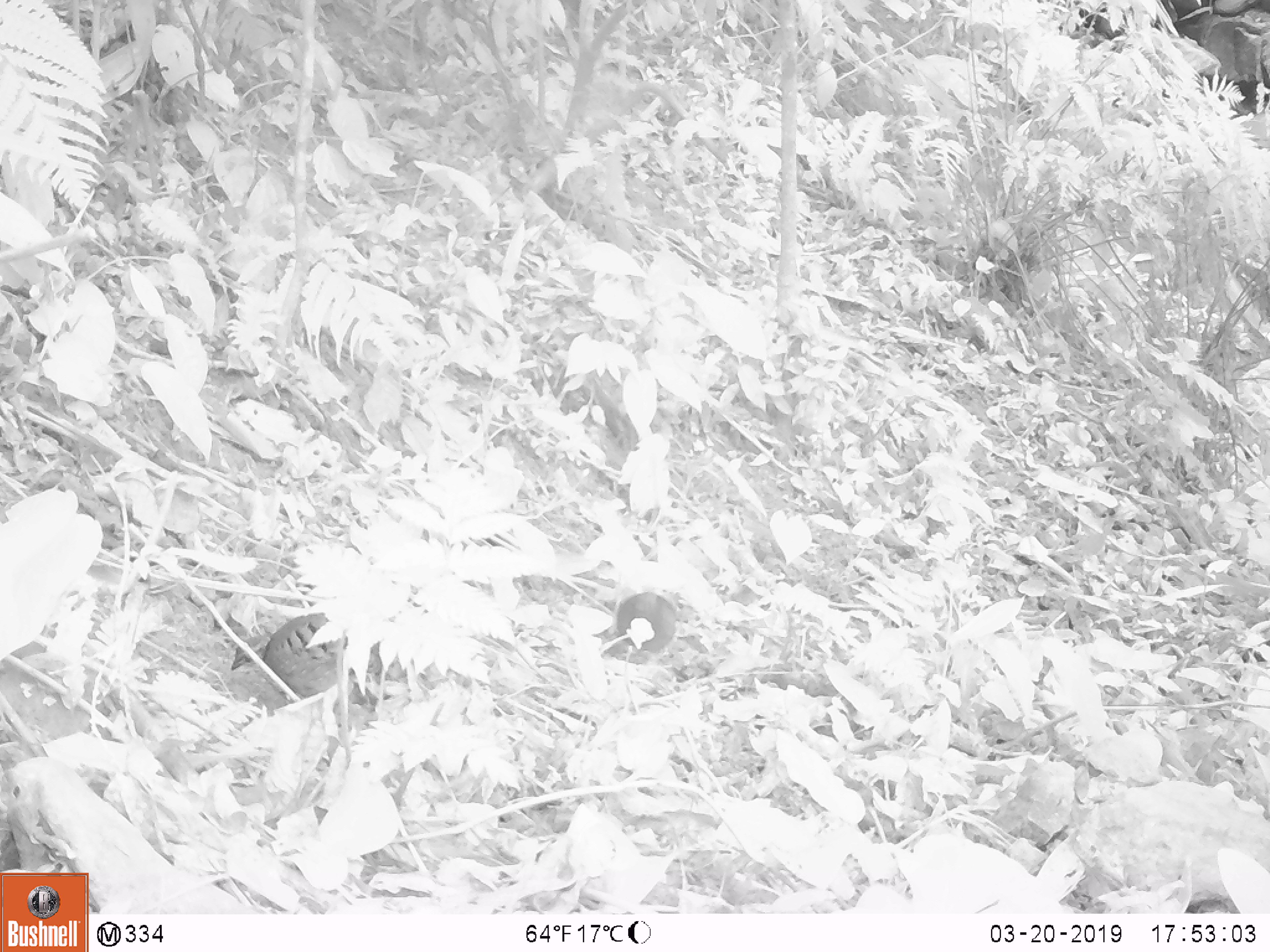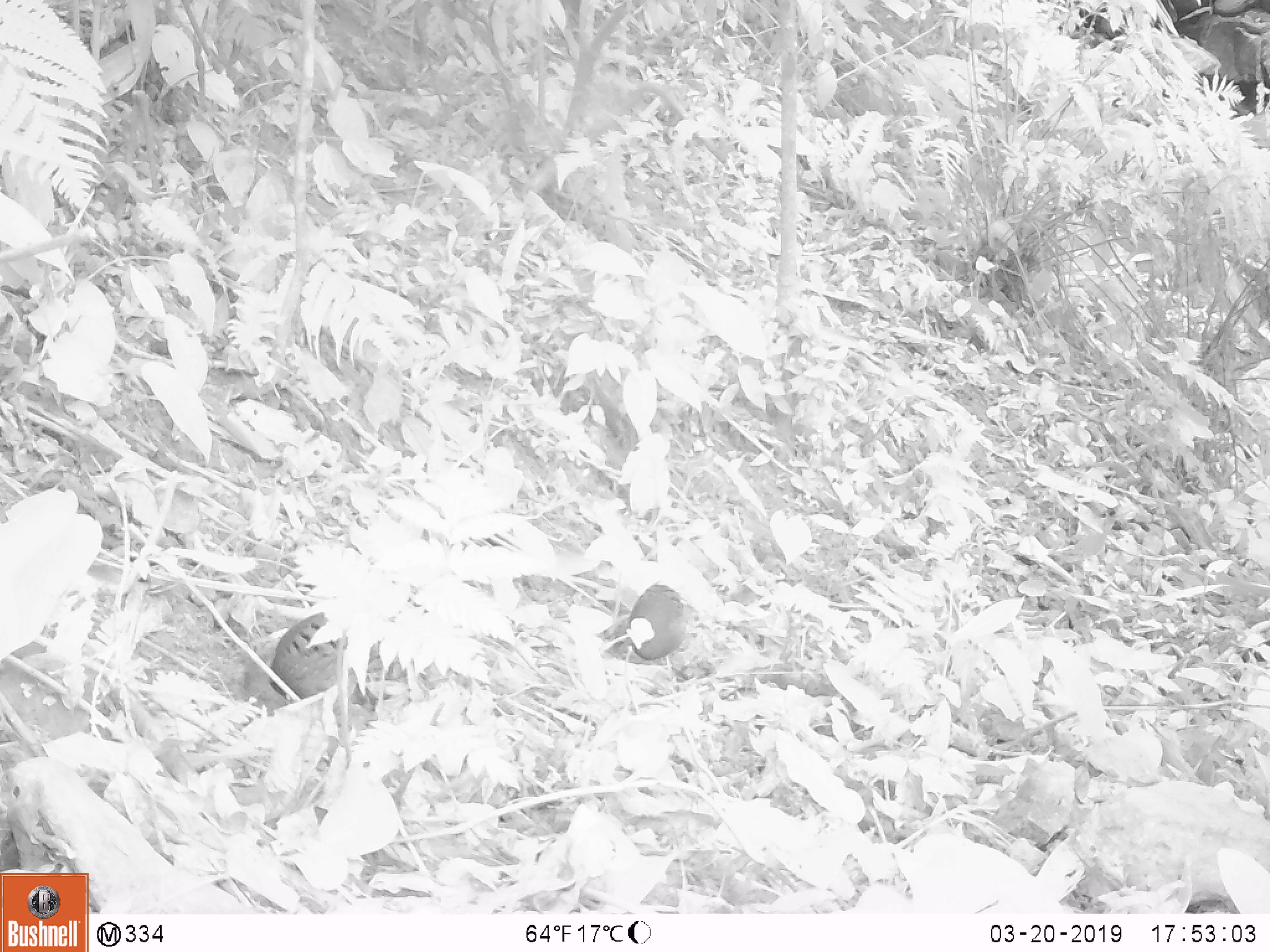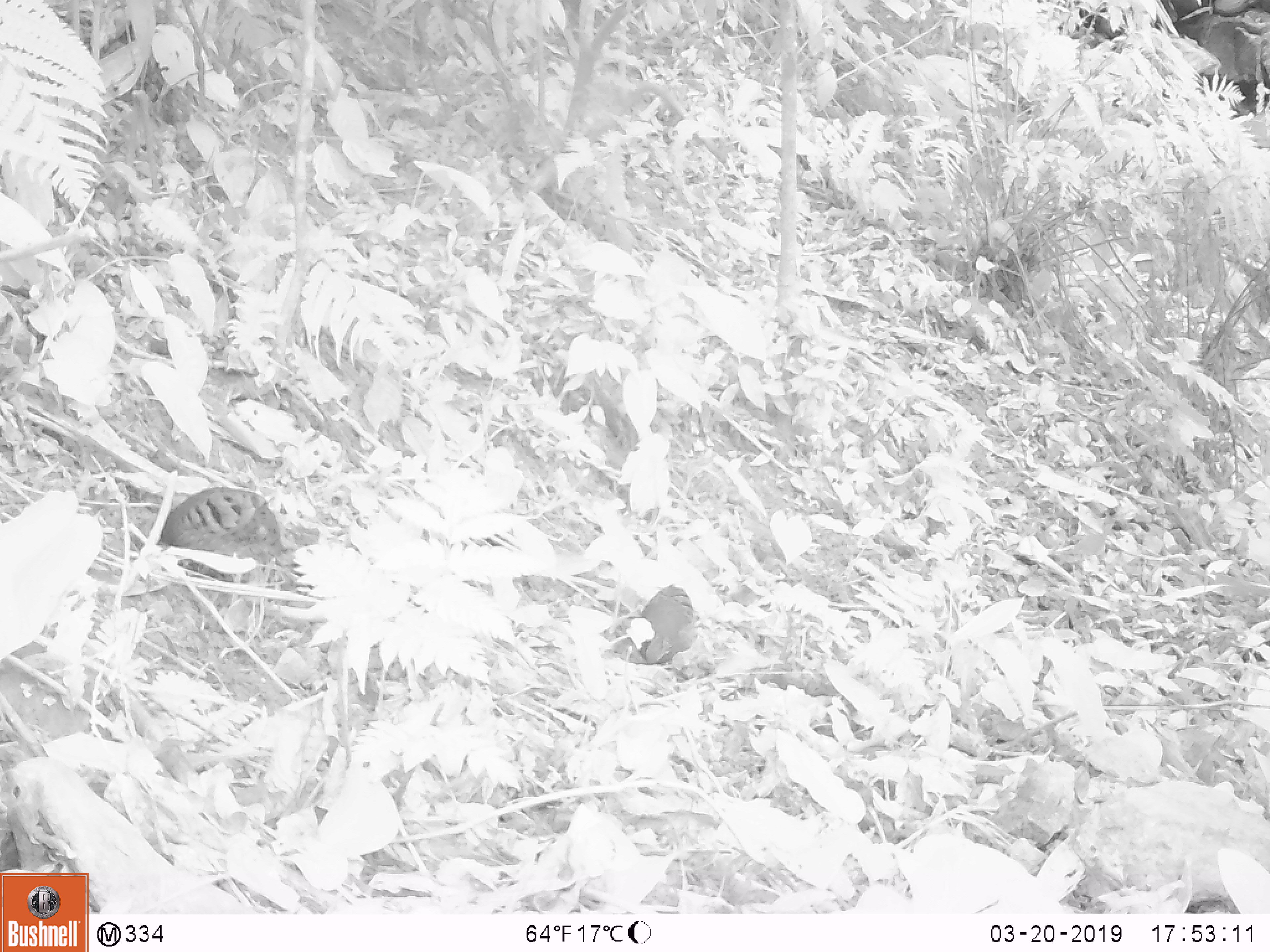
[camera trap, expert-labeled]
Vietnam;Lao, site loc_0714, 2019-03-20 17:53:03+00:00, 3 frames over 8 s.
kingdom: Animalia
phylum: Chordata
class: Aves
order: Galliformes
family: Phasianidae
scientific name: Phasianidae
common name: partridge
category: unidentified partridge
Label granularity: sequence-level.